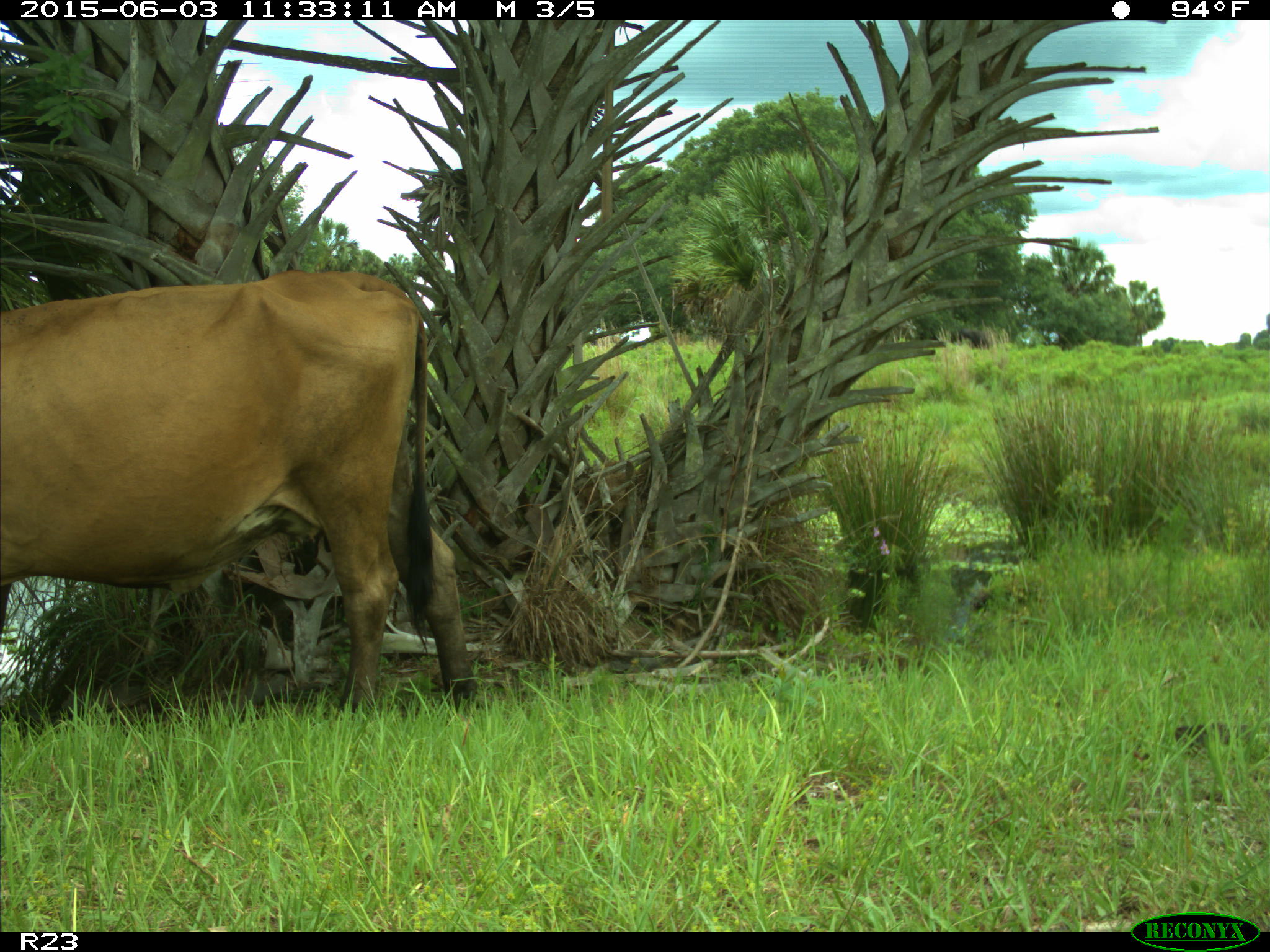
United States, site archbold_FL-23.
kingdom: Animalia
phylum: Chordata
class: Mammalia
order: Artiodactyla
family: Bovidae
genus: Bos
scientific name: Bos taurus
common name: domestic cow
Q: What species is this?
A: Bos taurus (domestic cow).